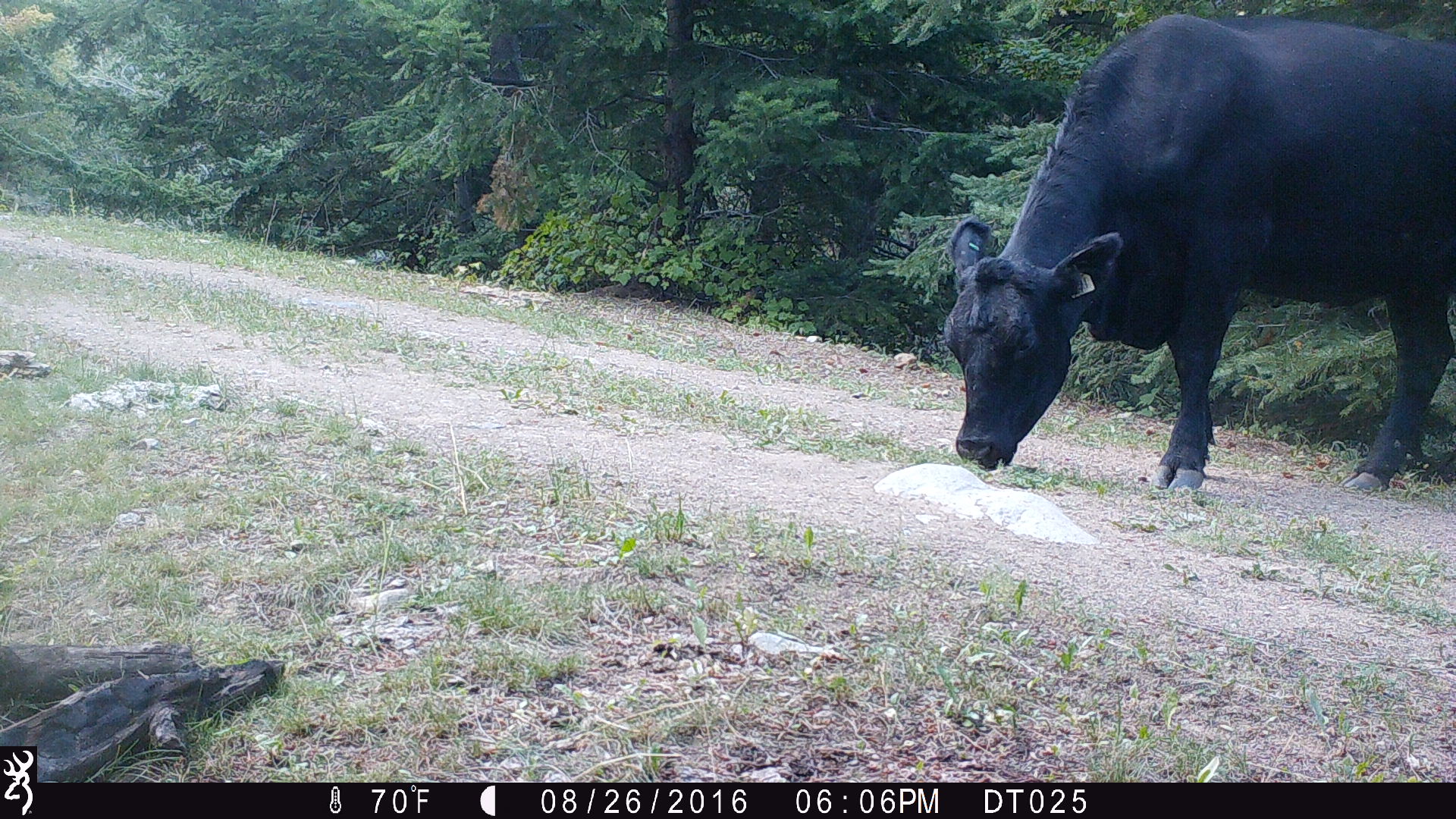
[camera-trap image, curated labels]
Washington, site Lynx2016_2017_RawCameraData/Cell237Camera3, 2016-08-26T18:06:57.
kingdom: Animalia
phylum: Chordata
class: Mammalia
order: Artiodactyla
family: Bovidae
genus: Bos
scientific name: Bos taurus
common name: domestic cattle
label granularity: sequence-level